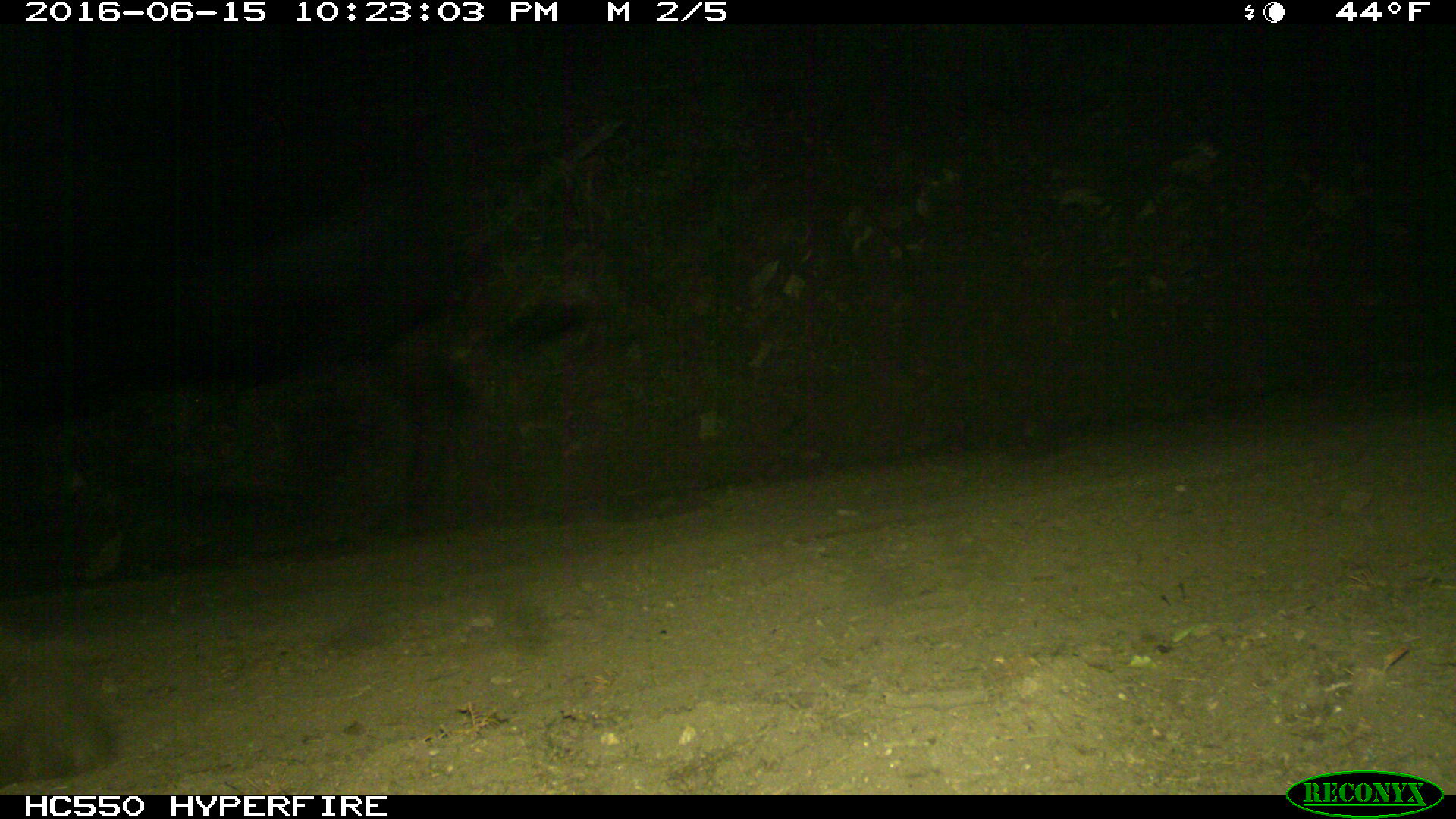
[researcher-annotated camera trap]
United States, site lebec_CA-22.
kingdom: Animalia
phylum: Chordata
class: Mammalia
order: Artiodactyla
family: Bovidae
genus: Bos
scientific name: Bos taurus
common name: domestic cow